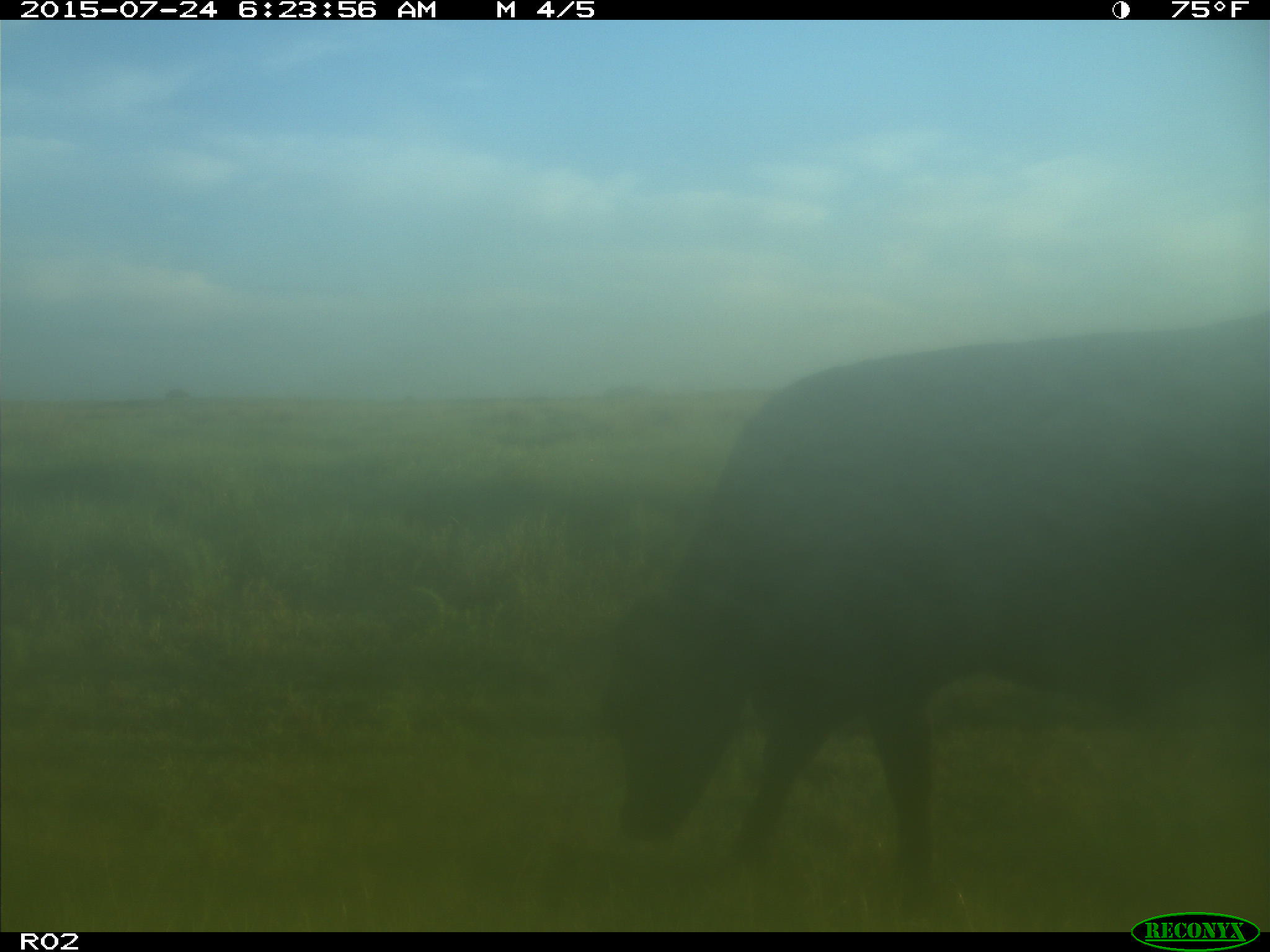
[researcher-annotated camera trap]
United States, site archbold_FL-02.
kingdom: Animalia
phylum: Chordata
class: Mammalia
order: Artiodactyla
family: Bovidae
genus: Bos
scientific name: Bos taurus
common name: domestic cow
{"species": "Bos taurus (domestic cow)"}